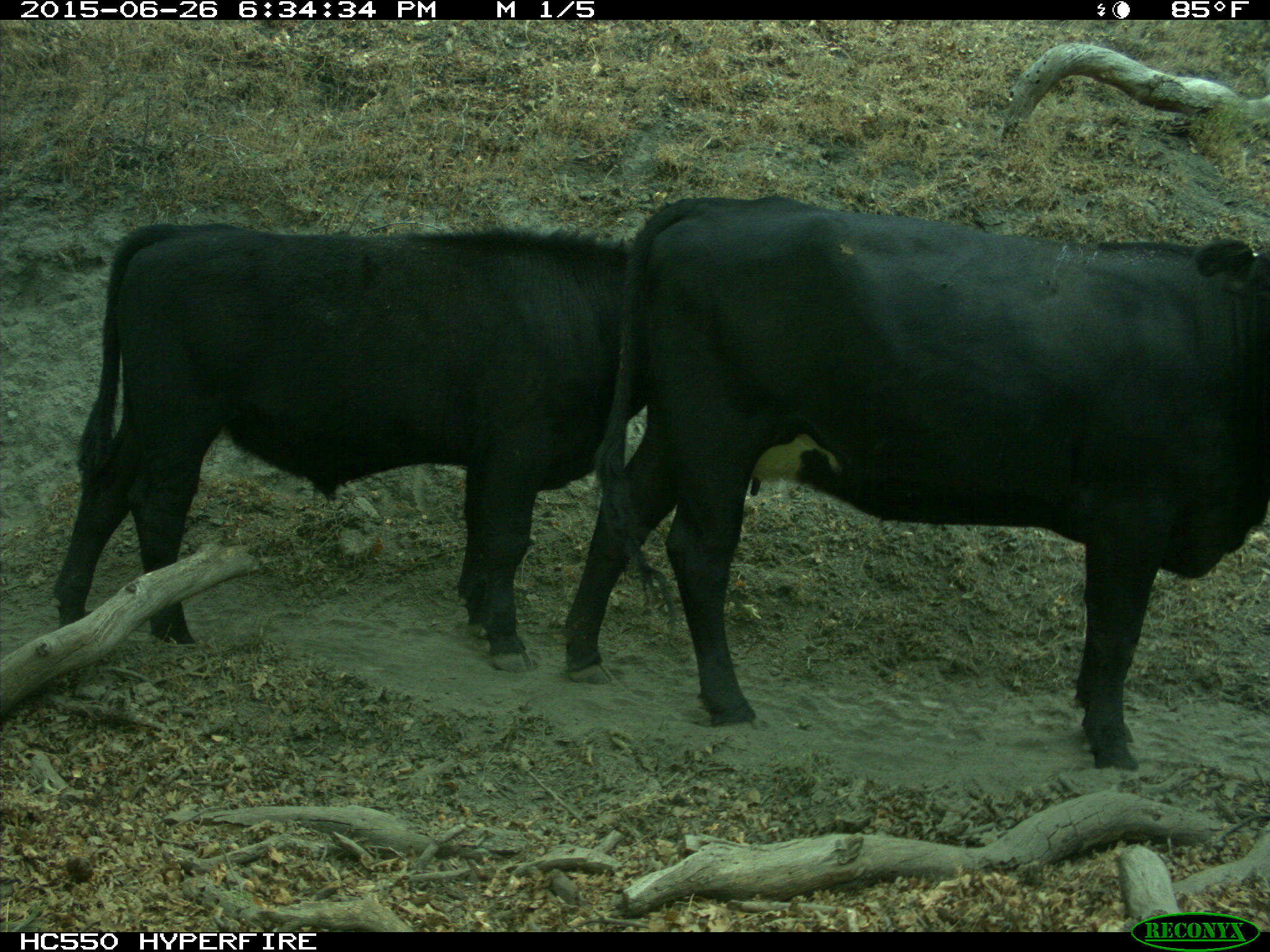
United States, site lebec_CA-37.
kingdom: Animalia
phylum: Chordata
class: Mammalia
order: Artiodactyla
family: Bovidae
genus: Bos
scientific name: Bos taurus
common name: domestic cow